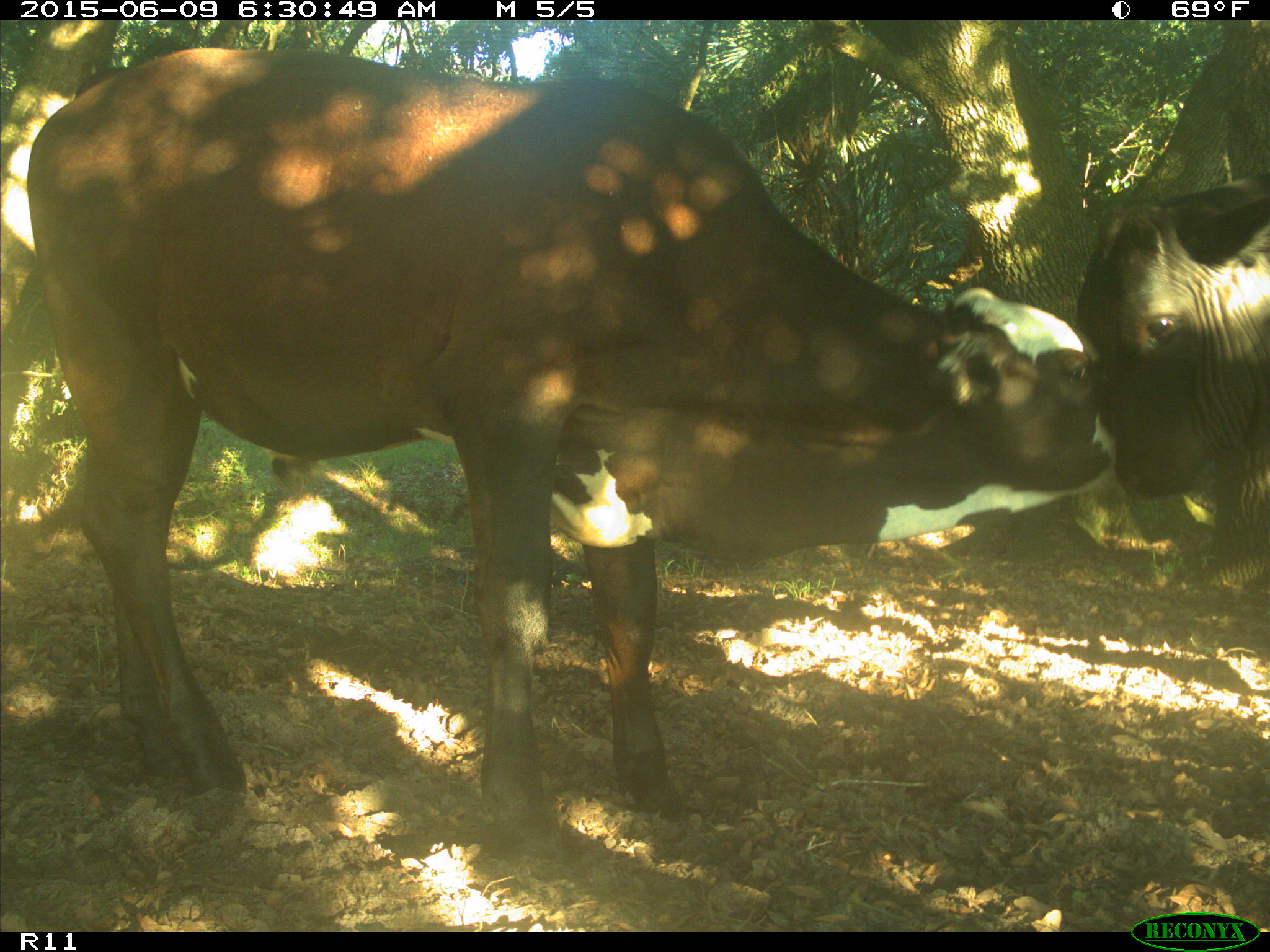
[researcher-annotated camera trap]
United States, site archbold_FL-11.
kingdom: Animalia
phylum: Chordata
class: Mammalia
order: Artiodactyla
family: Bovidae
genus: Bos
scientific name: Bos taurus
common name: domestic cow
Bos taurus (domestic cow).